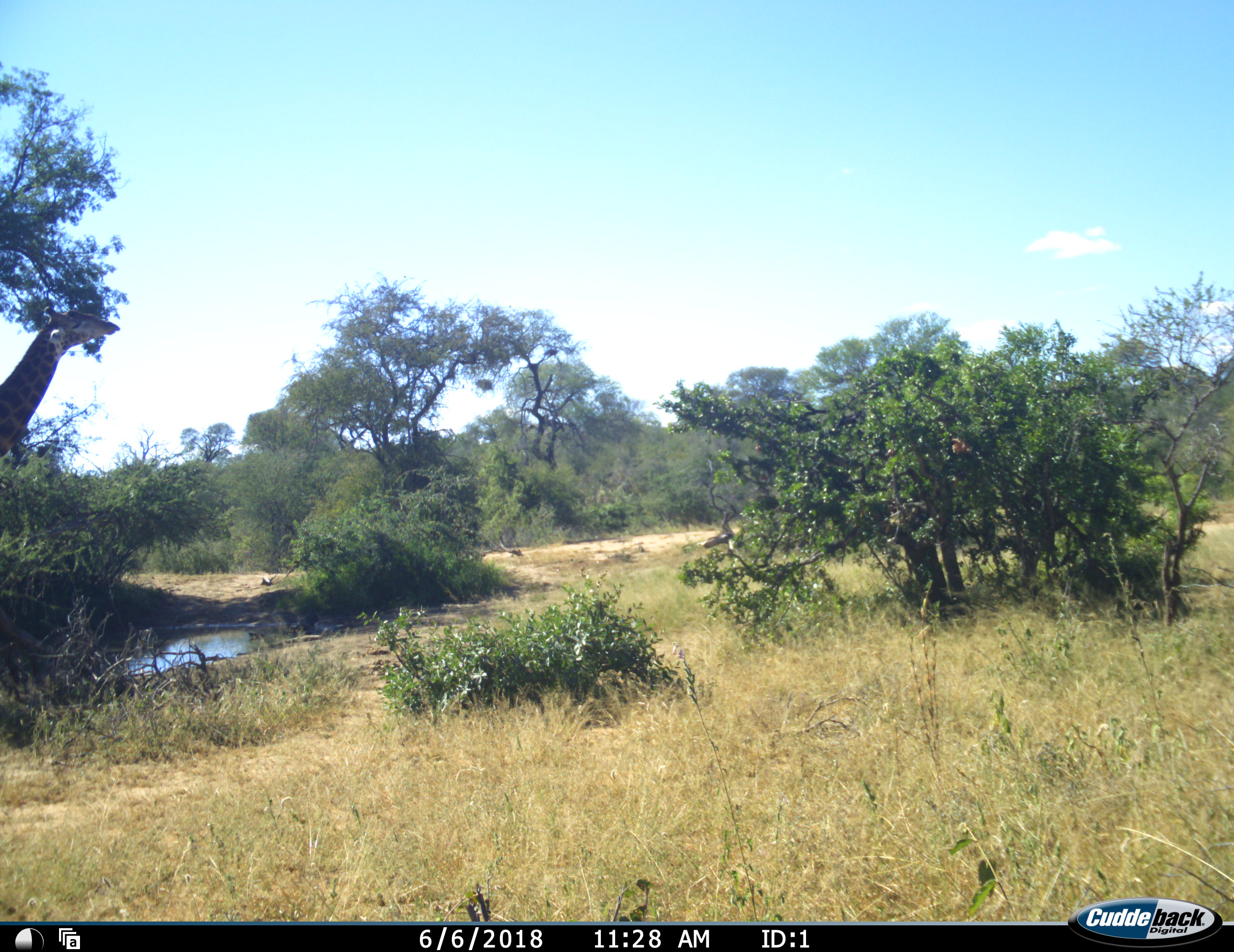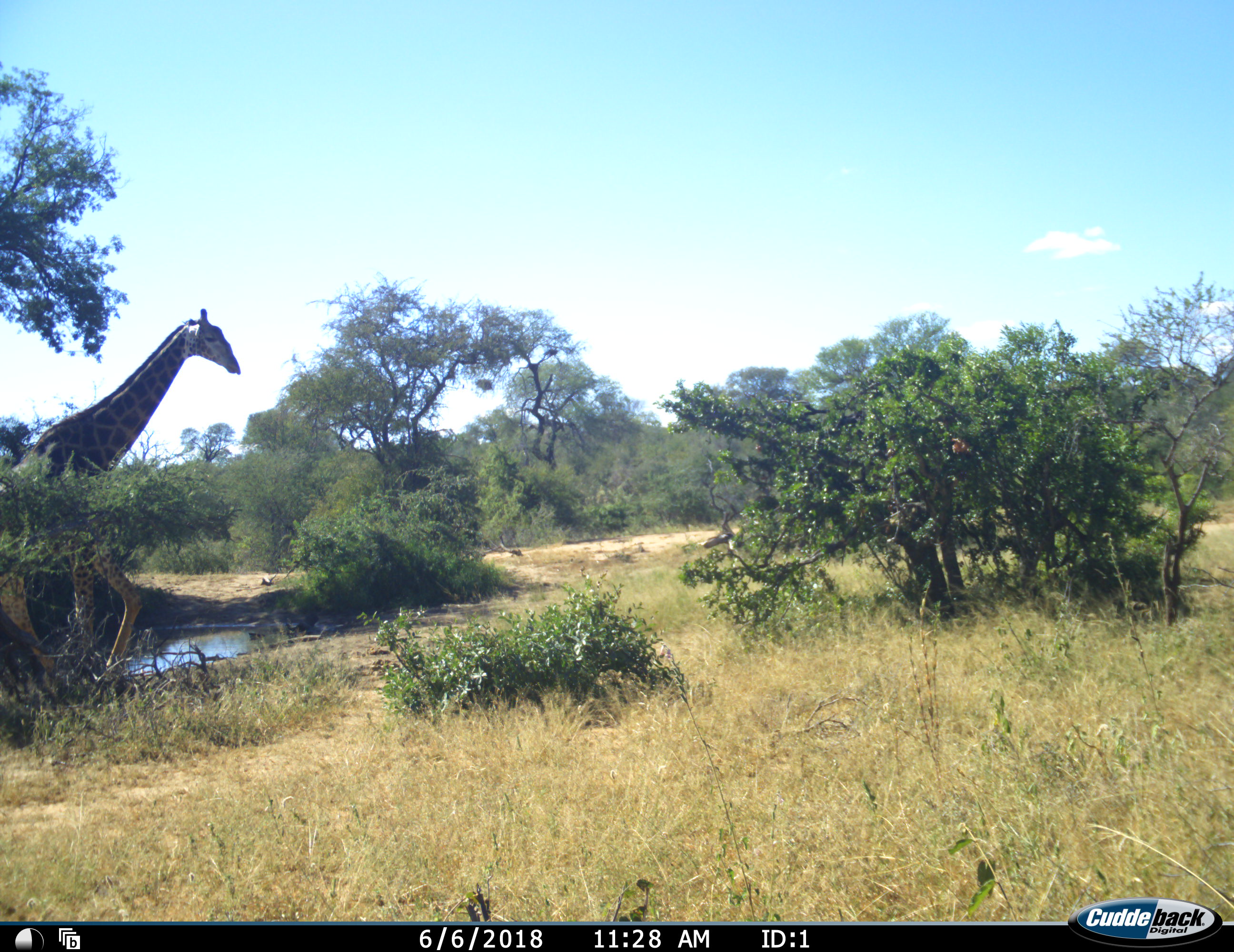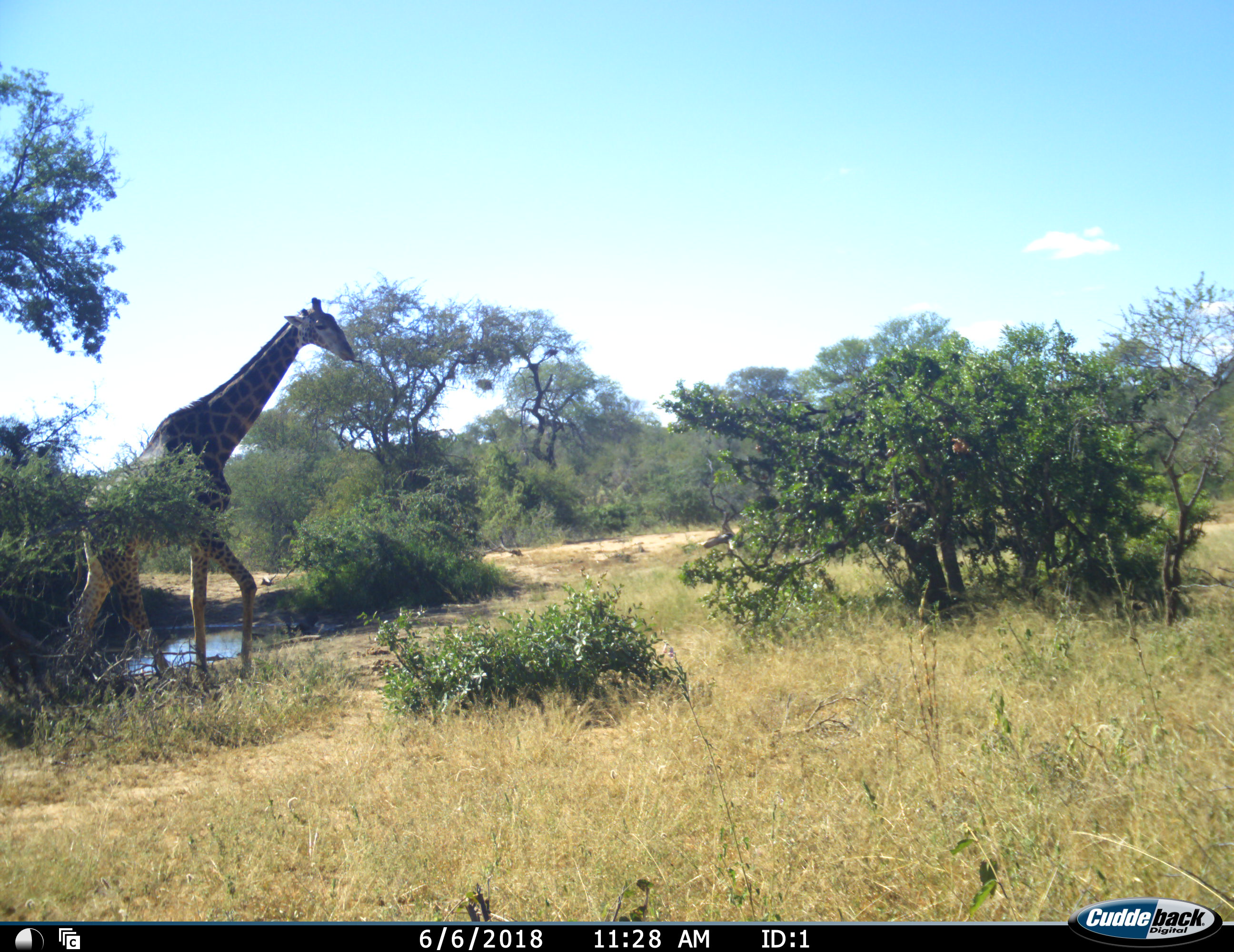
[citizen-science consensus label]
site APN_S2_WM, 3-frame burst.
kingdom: Animalia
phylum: Chordata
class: Mammalia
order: Artiodactyla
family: Giraffidae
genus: Giraffa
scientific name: Giraffa camelopardalis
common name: giraffe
Giraffe (Giraffa camelopardalis), count 1. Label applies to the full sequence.